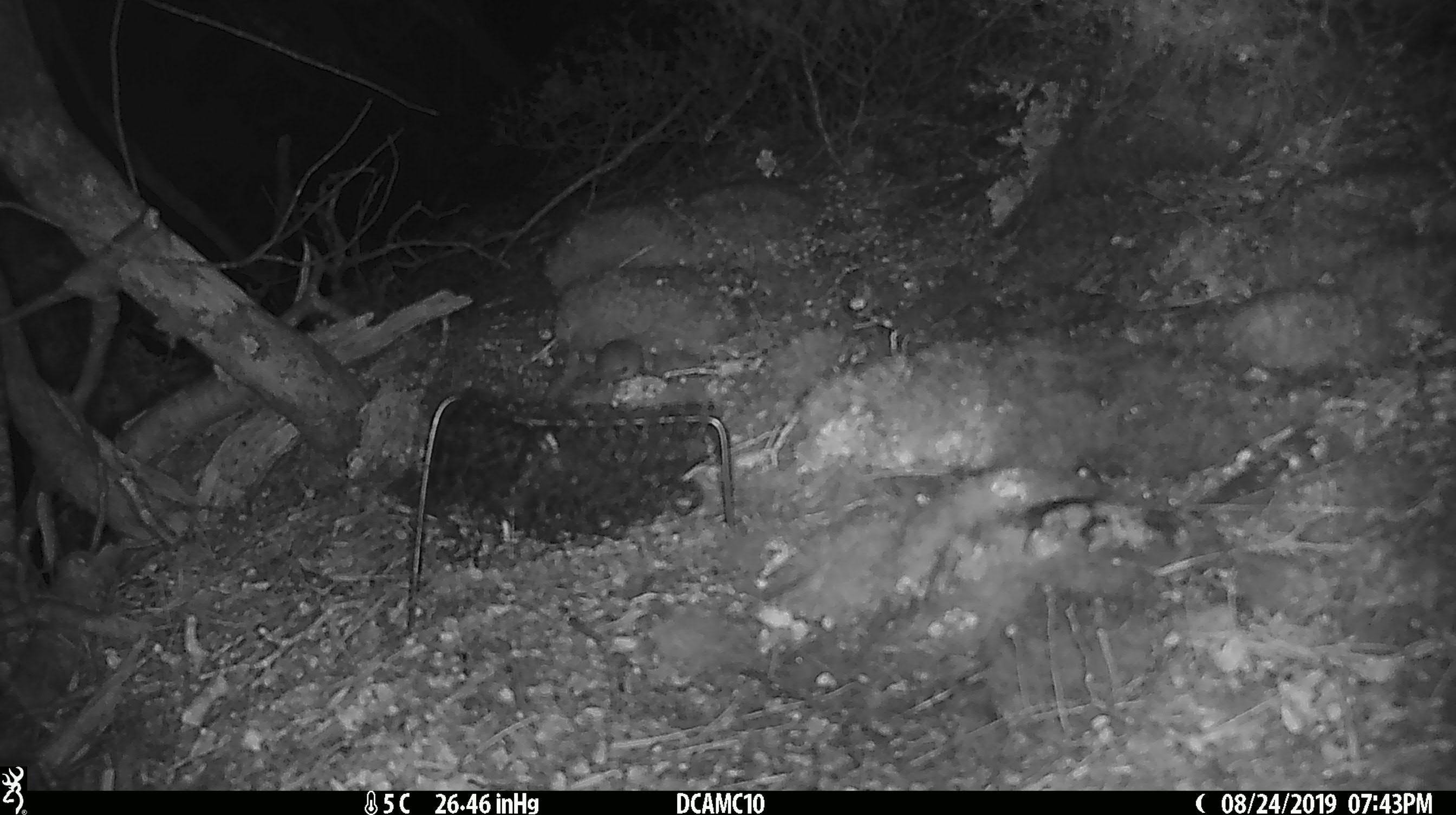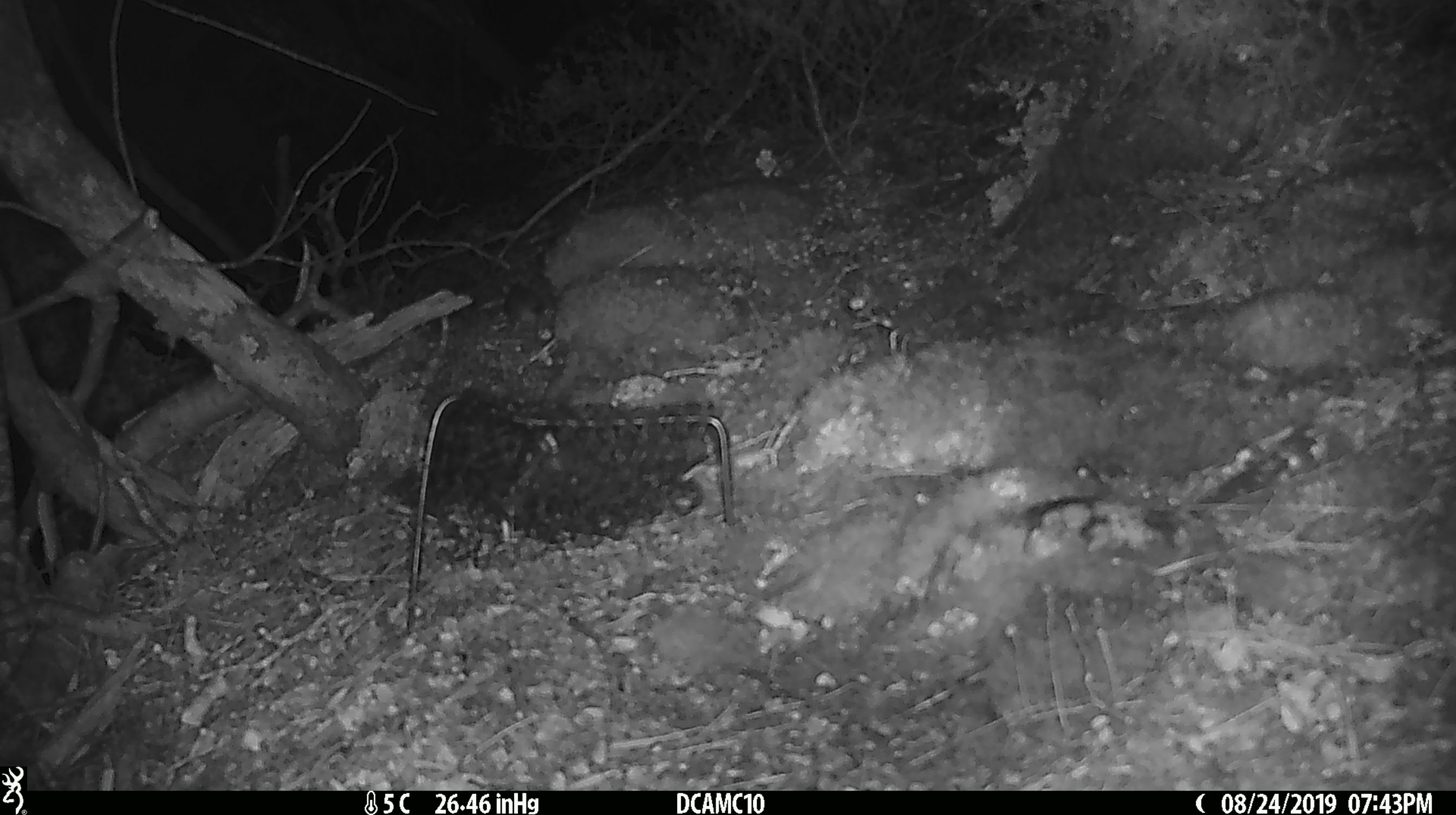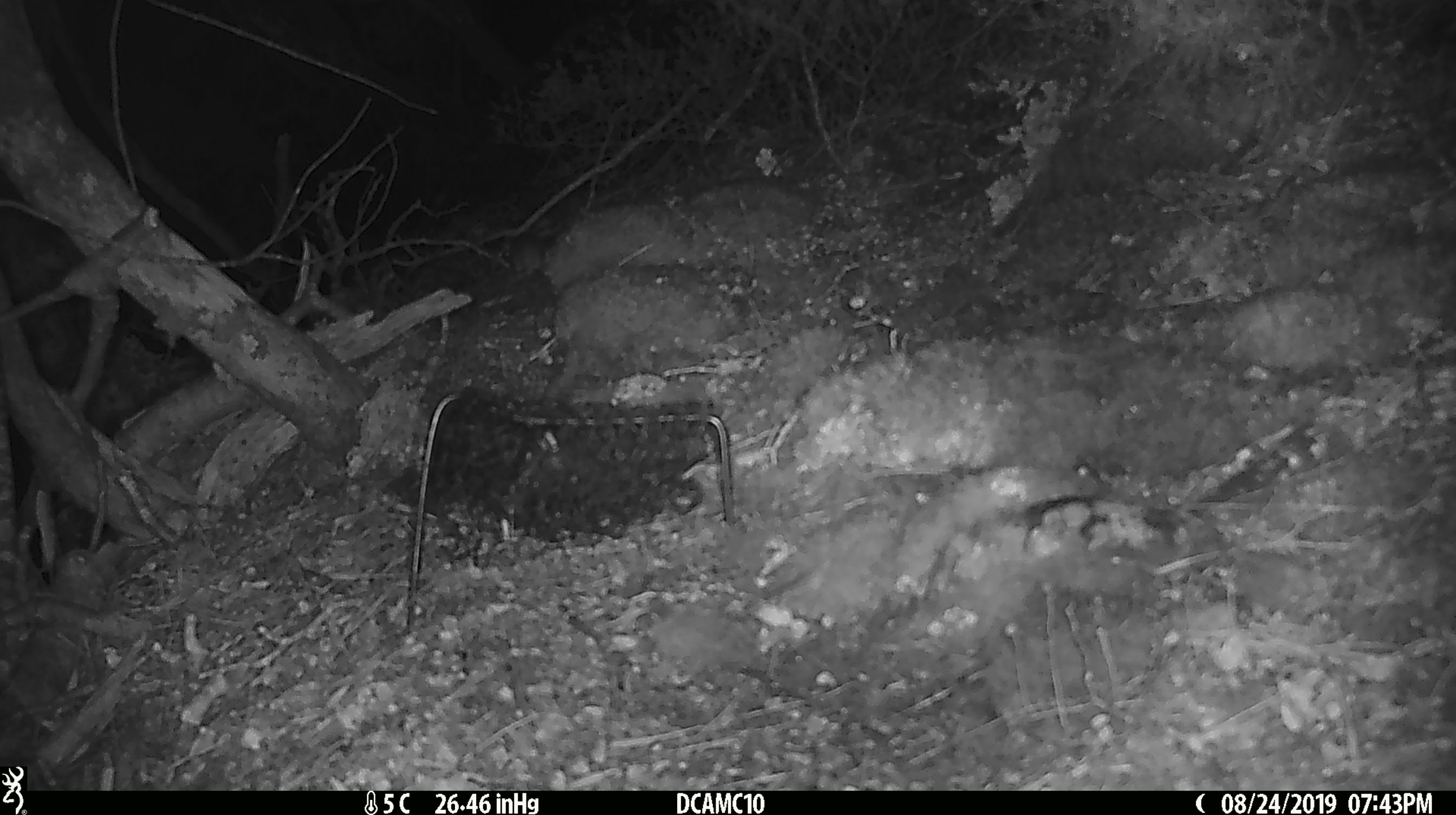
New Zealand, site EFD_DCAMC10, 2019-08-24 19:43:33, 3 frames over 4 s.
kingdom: Animalia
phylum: Chordata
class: Mammalia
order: Rodentia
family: Muridae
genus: Mus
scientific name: Mus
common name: mouse